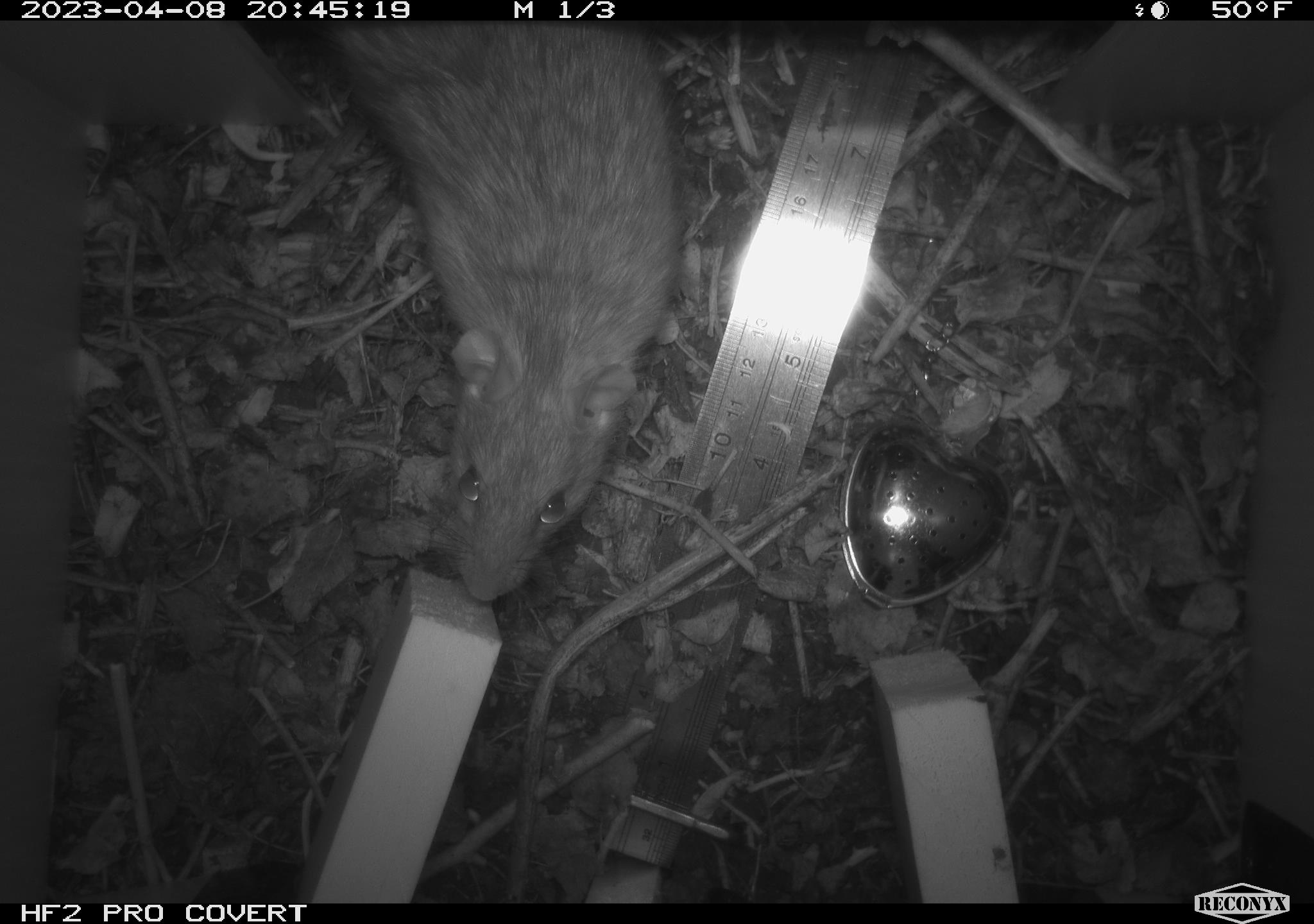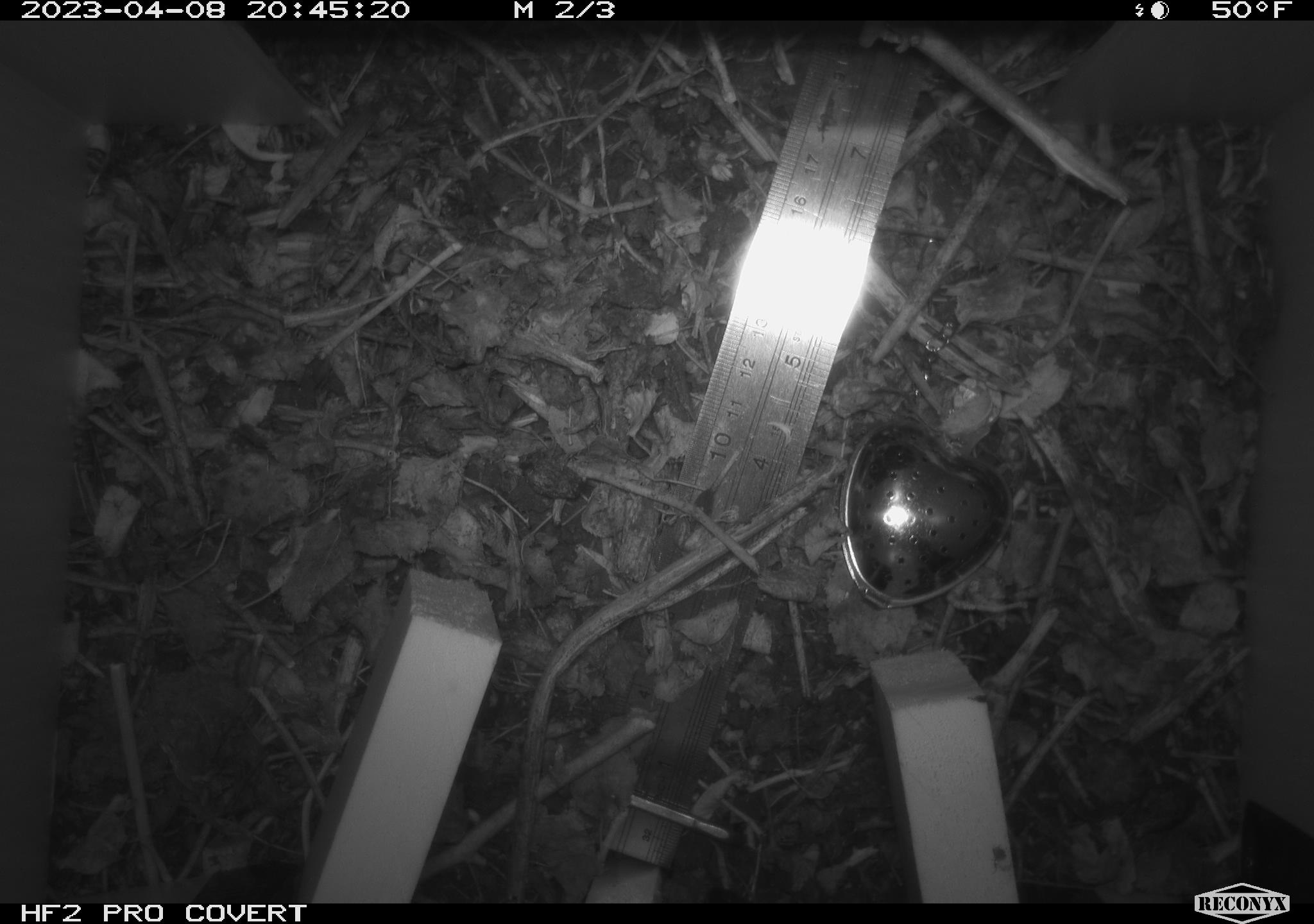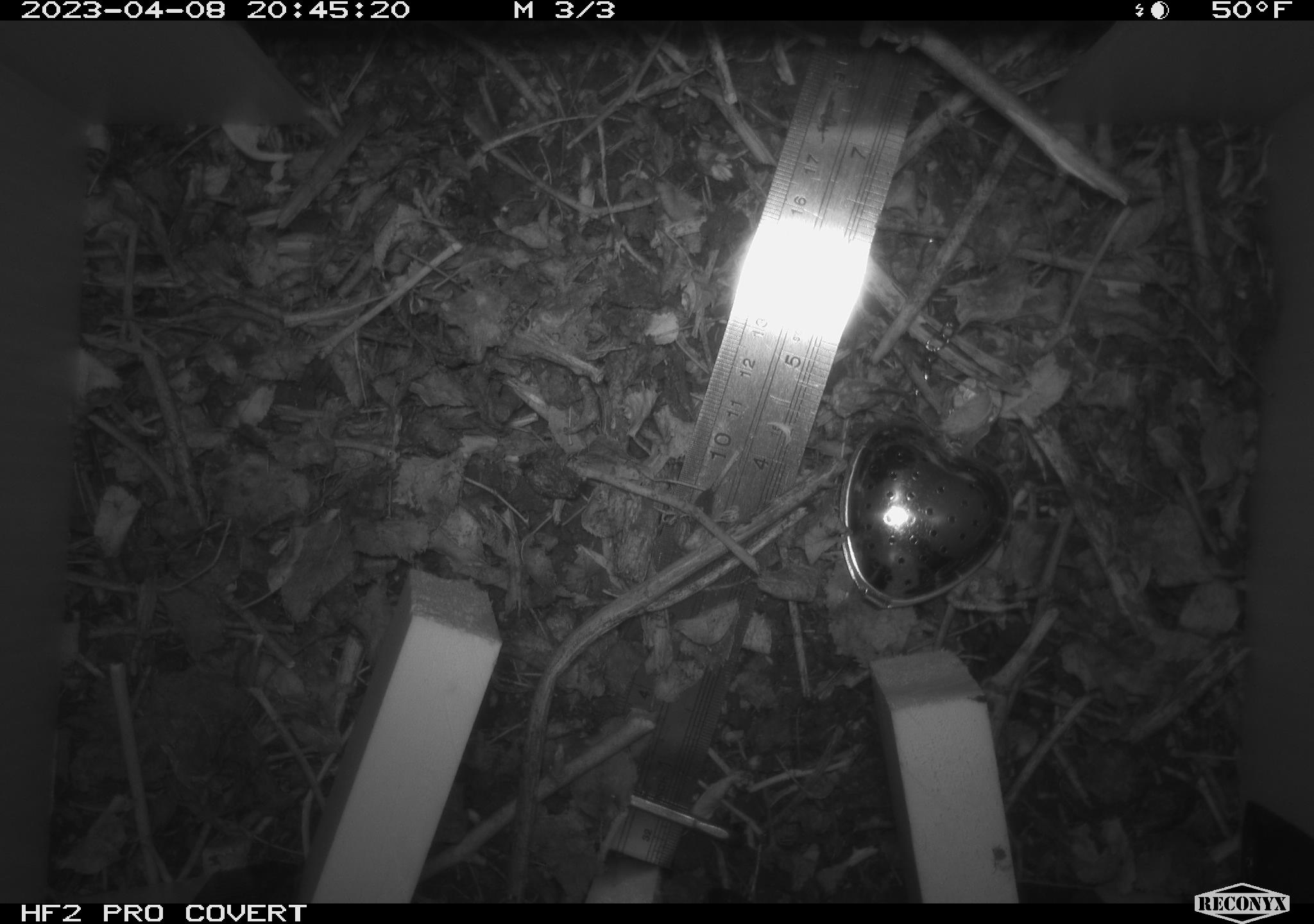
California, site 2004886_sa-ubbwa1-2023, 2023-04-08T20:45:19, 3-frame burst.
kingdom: Animalia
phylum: Chordata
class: Mammalia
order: Rodentia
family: Muridae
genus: Rattus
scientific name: Rattus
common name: rat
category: rattus species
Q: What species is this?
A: Rattus species (rat) (Rattus).